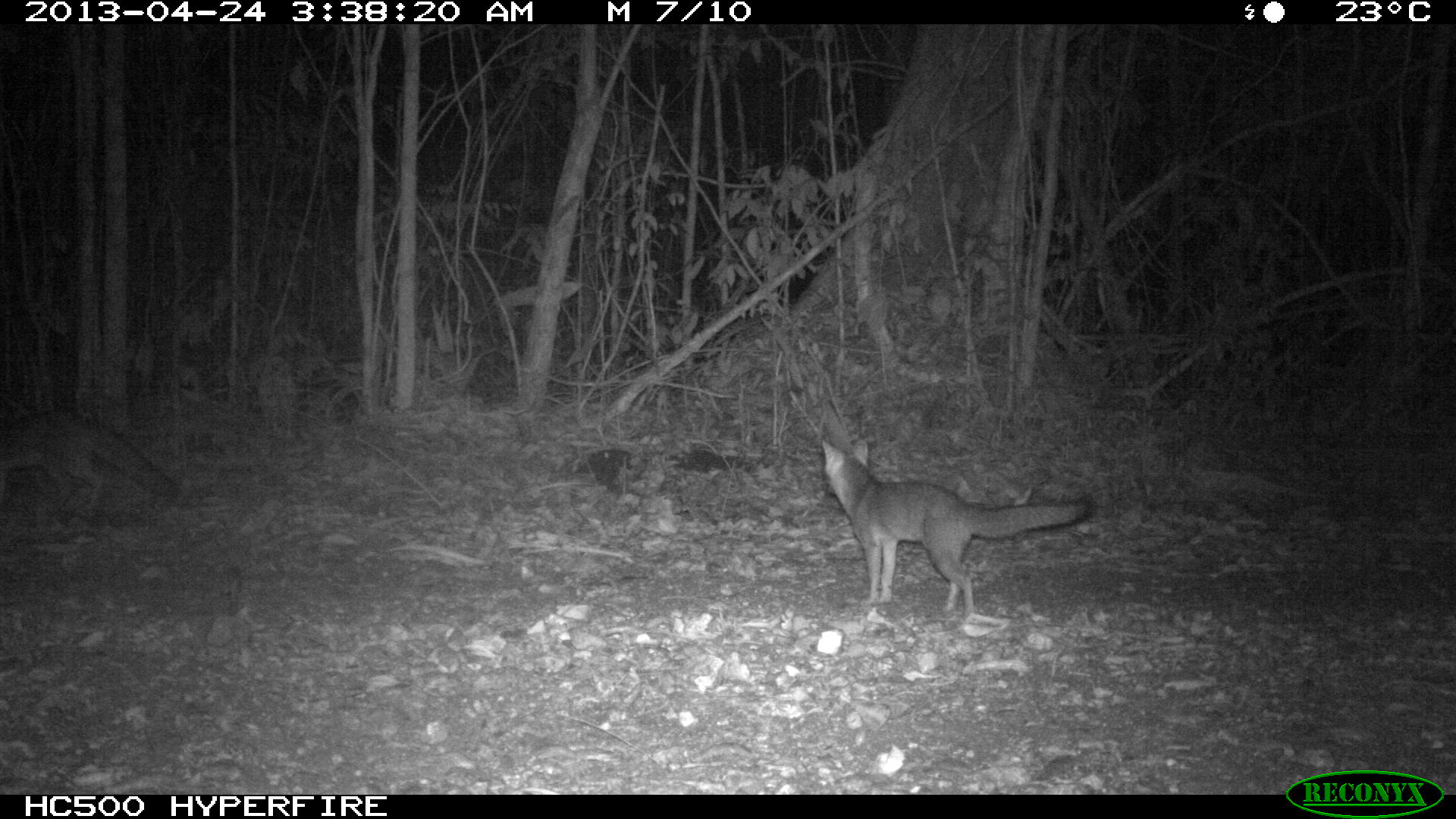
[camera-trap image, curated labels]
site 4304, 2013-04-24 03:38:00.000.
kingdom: Animalia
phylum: Chordata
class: Mammalia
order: Carnivora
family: Canidae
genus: Urocyon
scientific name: Urocyon cinereoargenteus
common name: gray fox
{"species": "Urocyon cinereoargenteus (gray fox)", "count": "2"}